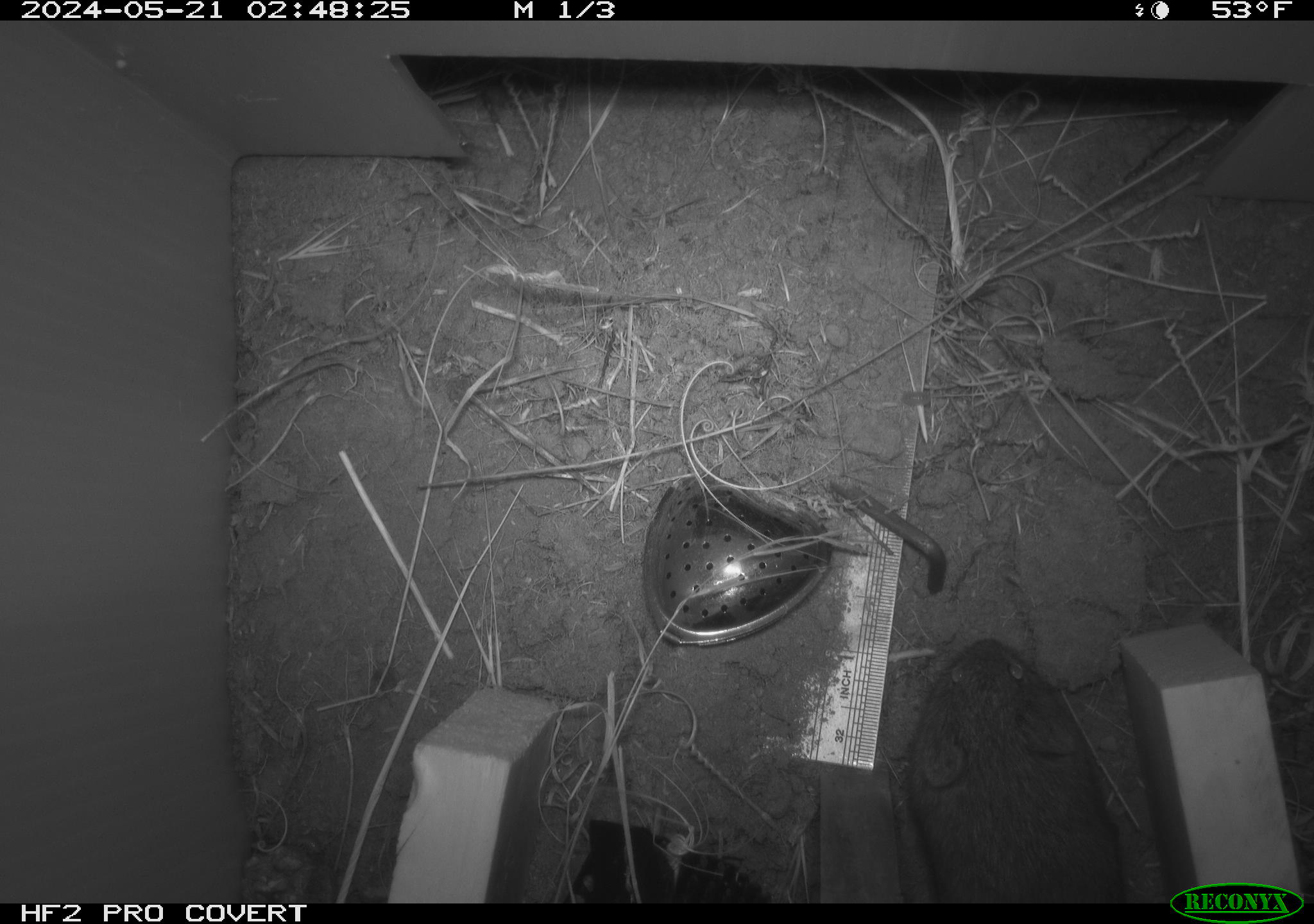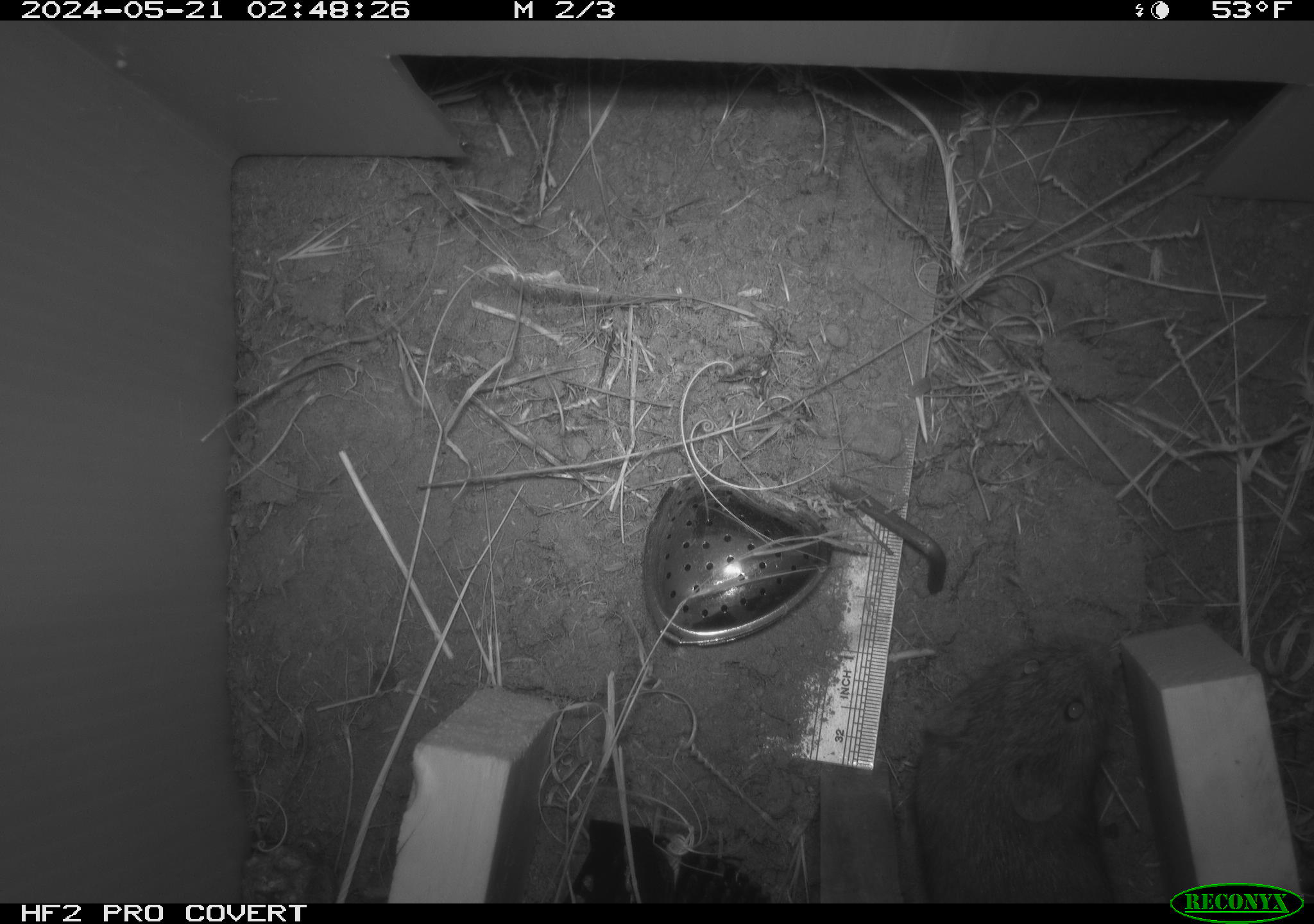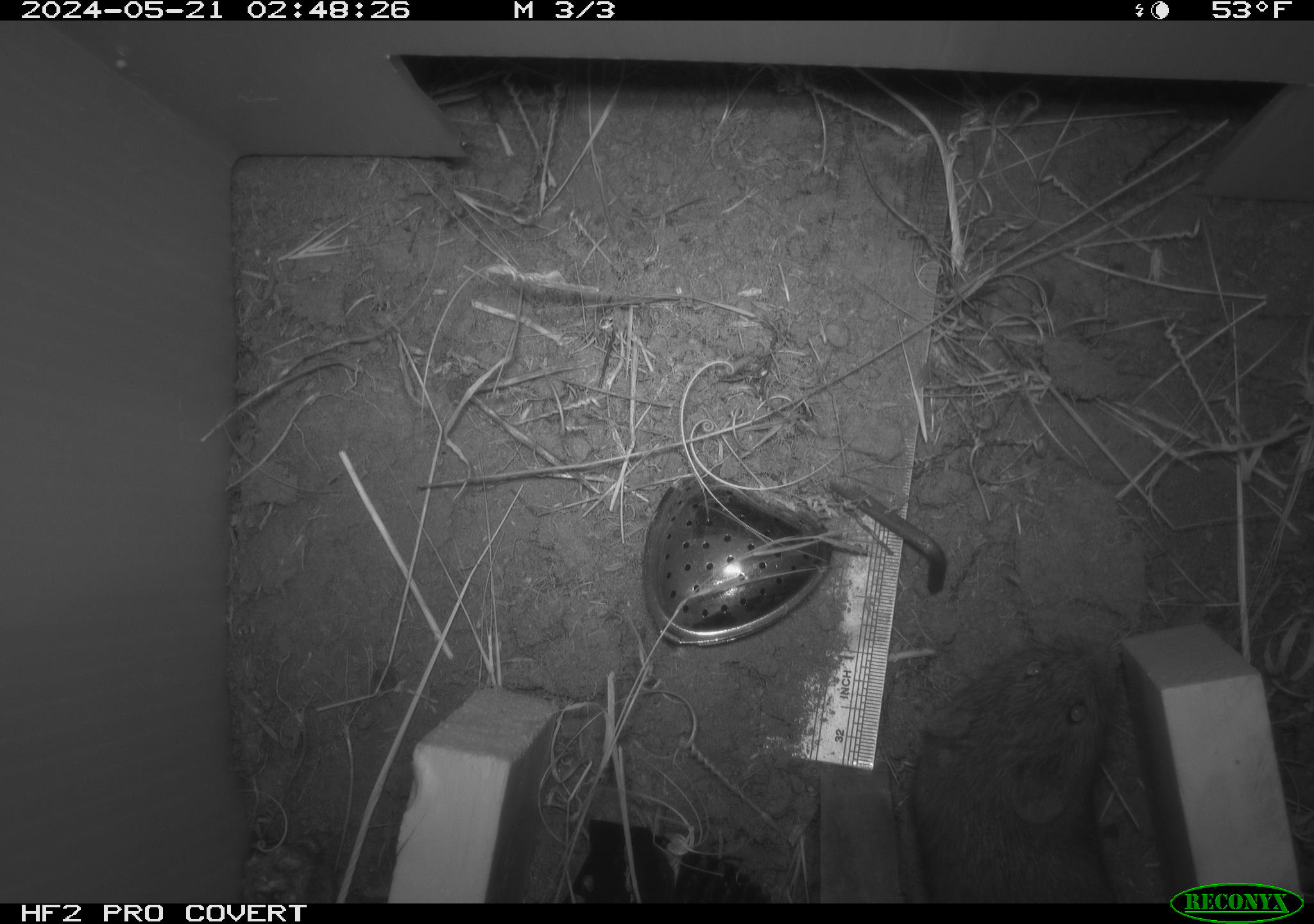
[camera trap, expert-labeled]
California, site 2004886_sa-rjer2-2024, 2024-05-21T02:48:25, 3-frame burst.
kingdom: Animalia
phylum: Chordata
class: Mammalia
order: Rodentia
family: Cricetidae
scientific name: Arvicolinae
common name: voles, lemmings, and muskrats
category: arvicolinae subfamily